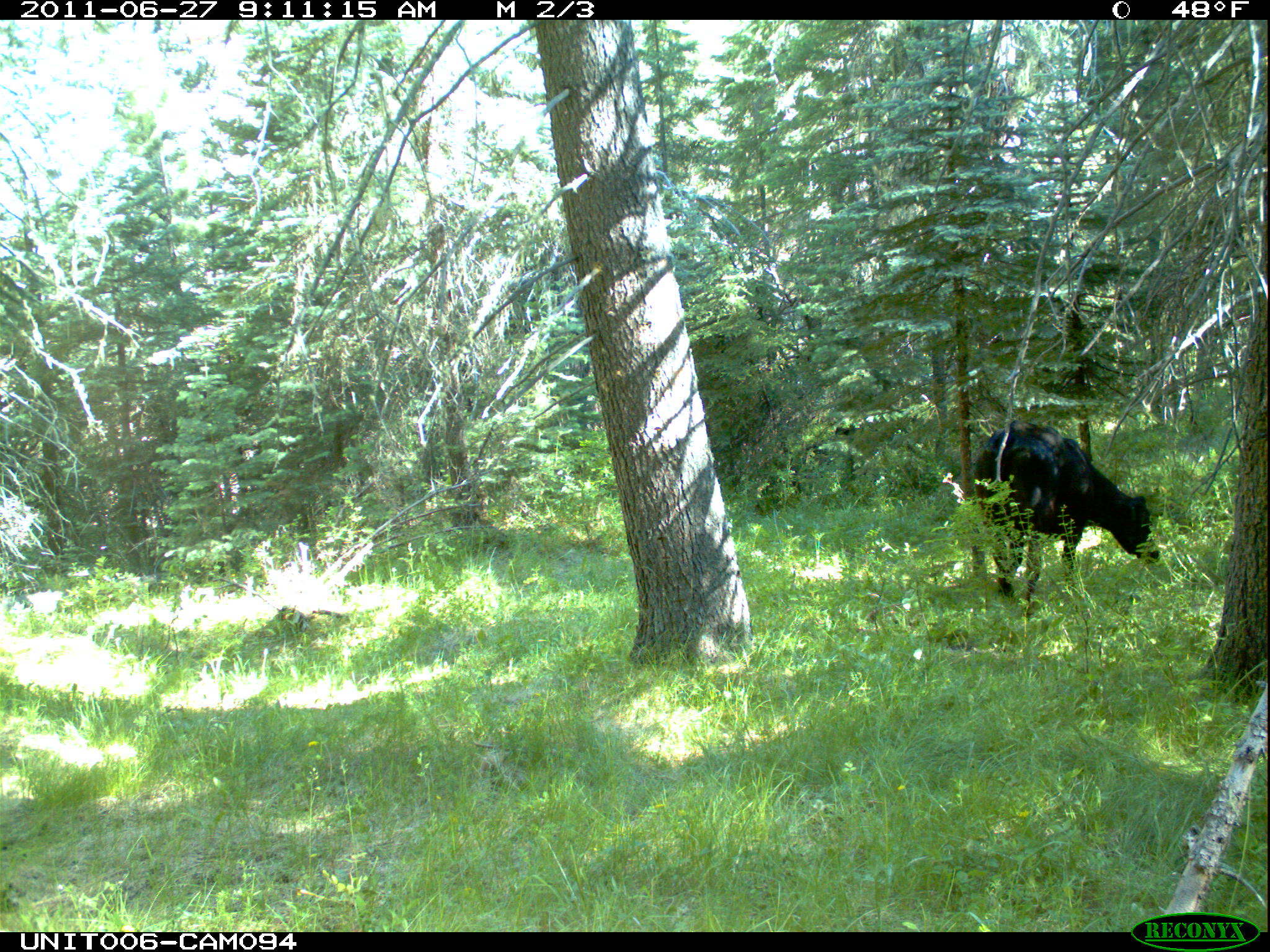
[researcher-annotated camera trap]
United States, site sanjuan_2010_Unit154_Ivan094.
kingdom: Animalia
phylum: Chordata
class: Mammalia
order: Artiodactyla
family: Bovidae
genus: Bos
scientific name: Bos taurus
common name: domestic cow